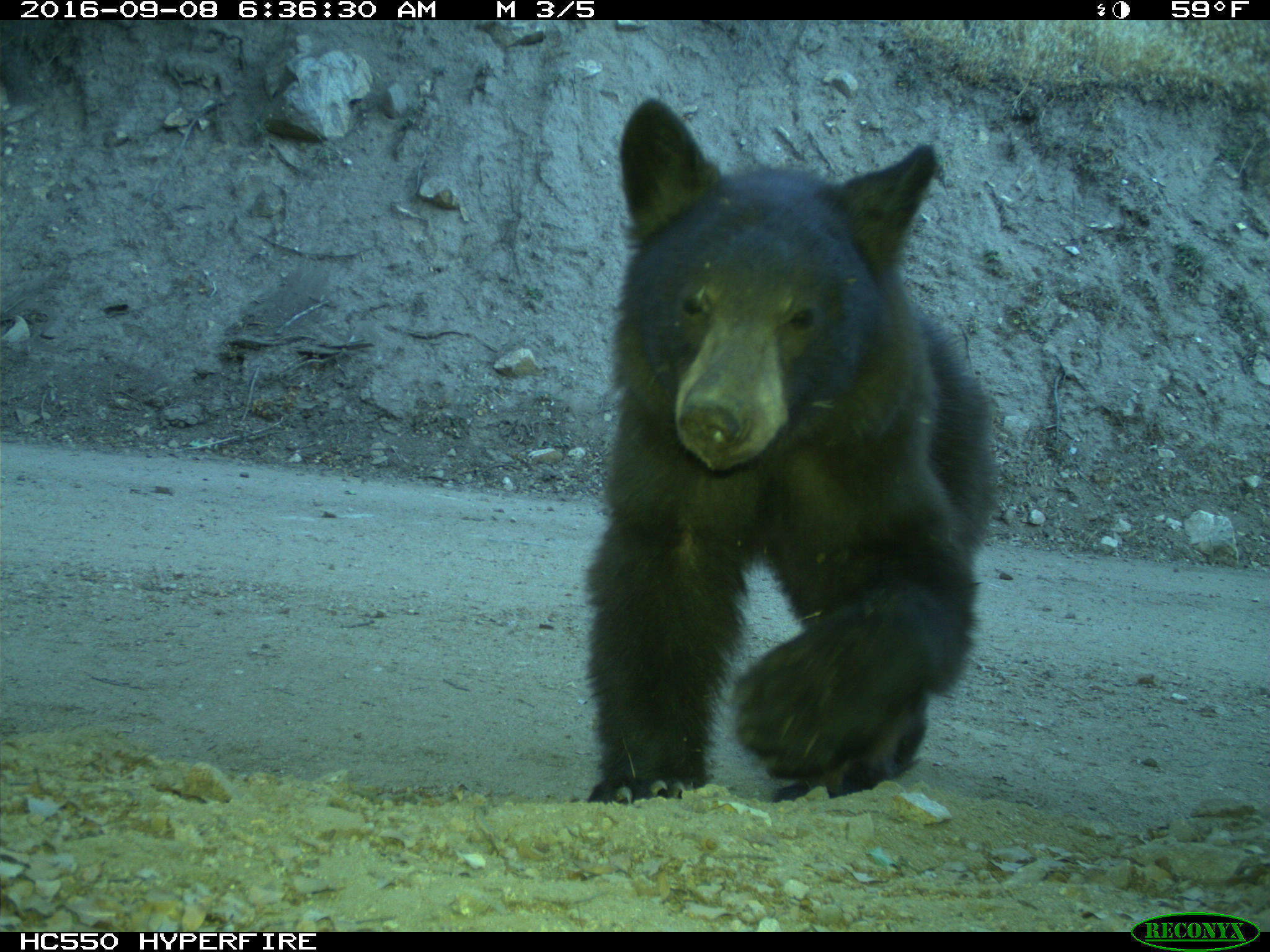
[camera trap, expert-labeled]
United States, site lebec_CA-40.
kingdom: Animalia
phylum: Chordata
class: Mammalia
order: Carnivora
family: Ursidae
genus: Ursus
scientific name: Ursus americanus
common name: american black bear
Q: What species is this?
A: Ursus americanus (american black bear).